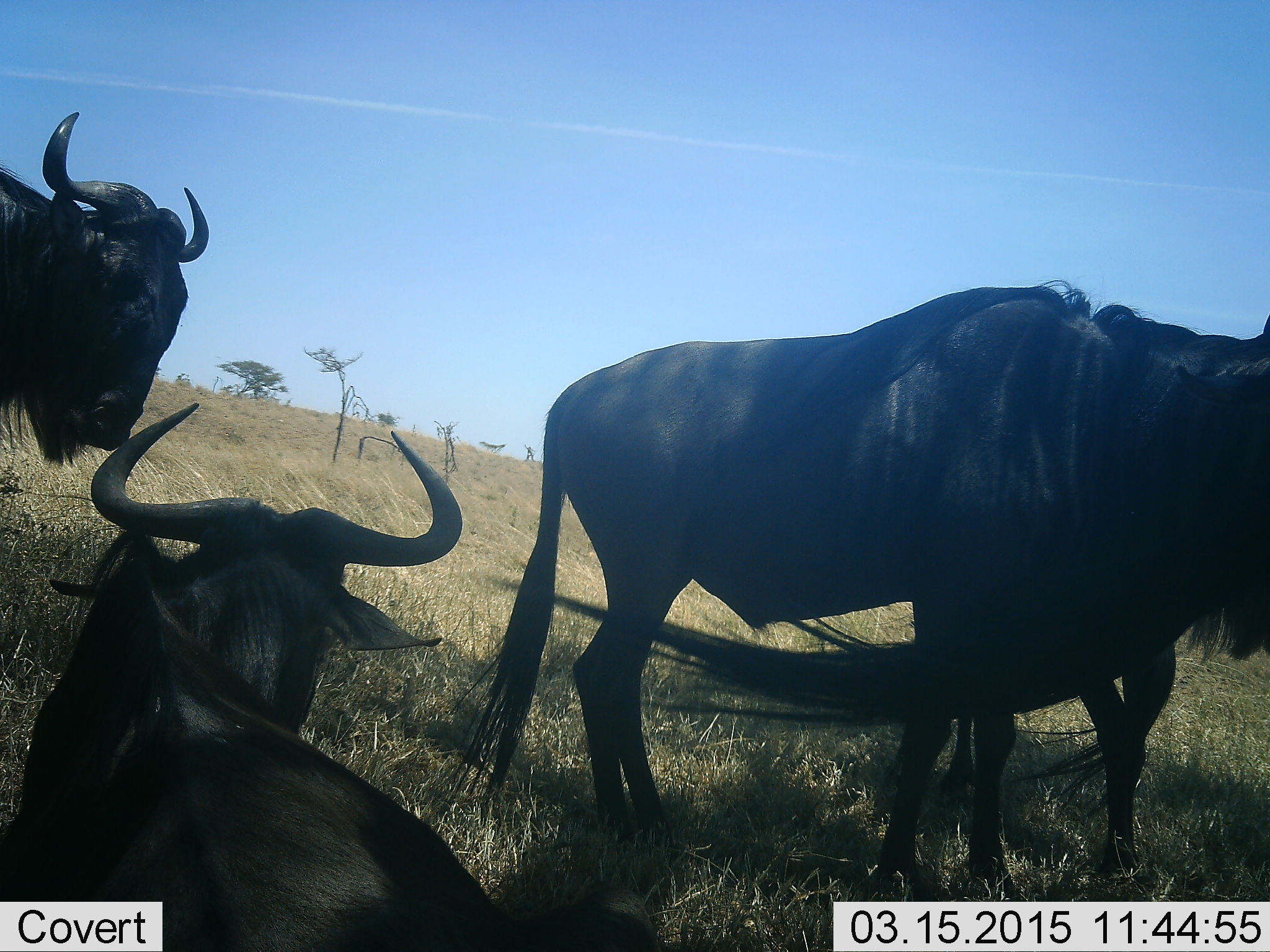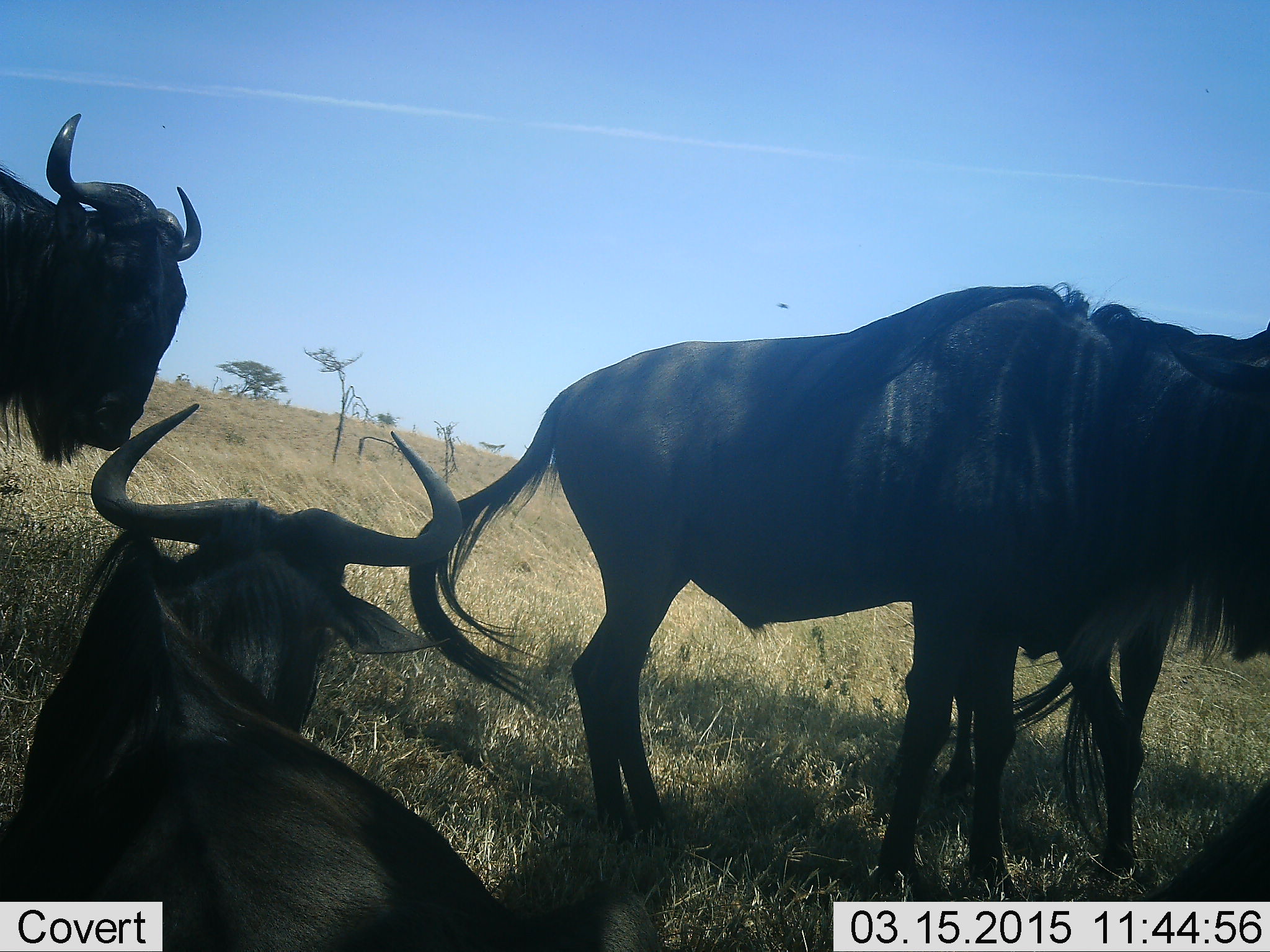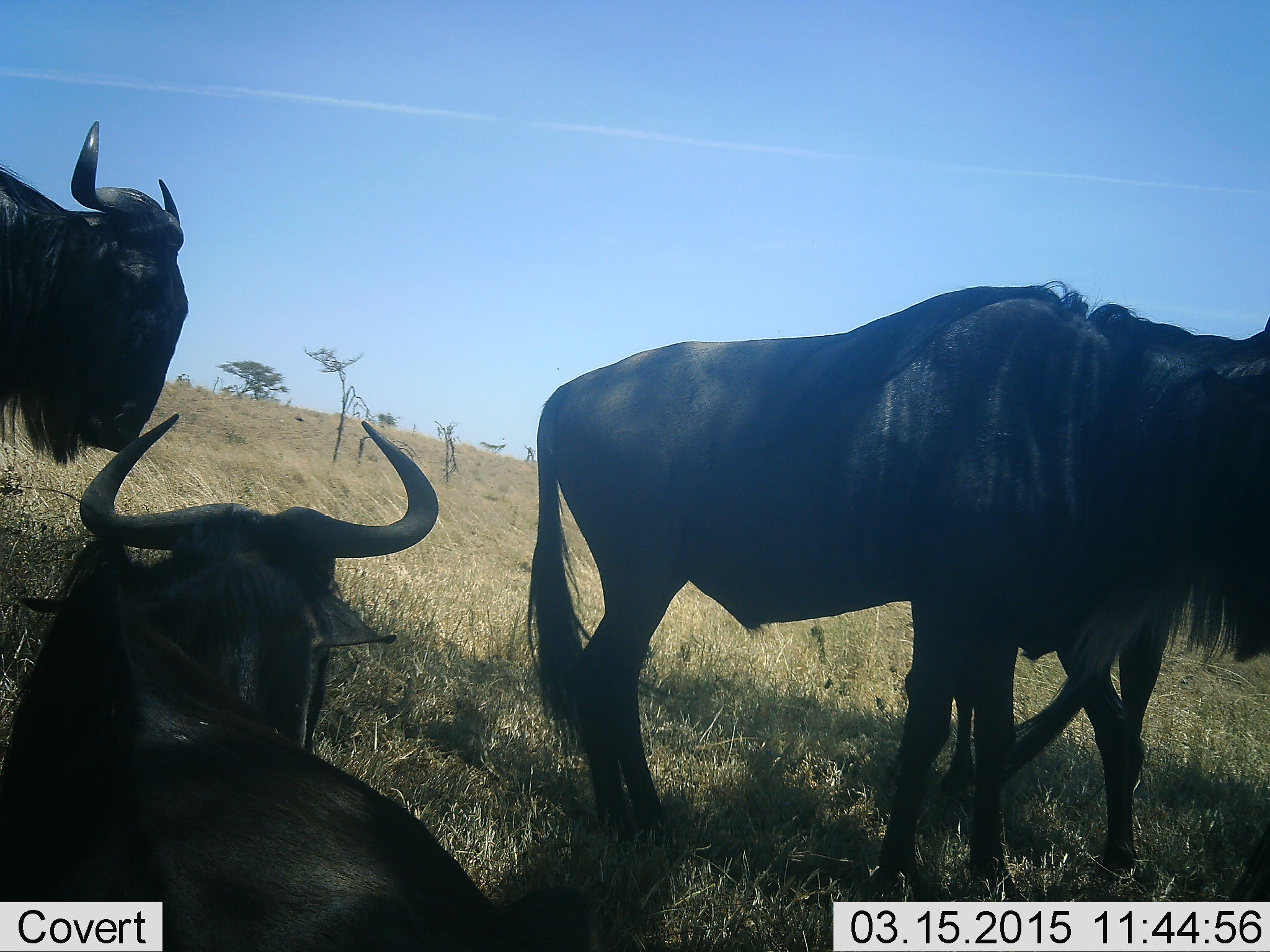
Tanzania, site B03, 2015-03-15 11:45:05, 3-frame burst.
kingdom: Animalia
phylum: Chordata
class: Mammalia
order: Artiodactyla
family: Bovidae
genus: Connochaetes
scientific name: Connochaetes taurinus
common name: blue wildebeest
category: wildebeest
Wildebeest (blue wildebeest) (Connochaetes taurinus), count 4. Behavior (volunteer vote fractions): standing 83%, resting 100%, moving 0%, interacting 8%. Young present (vote fraction): 0%. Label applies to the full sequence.